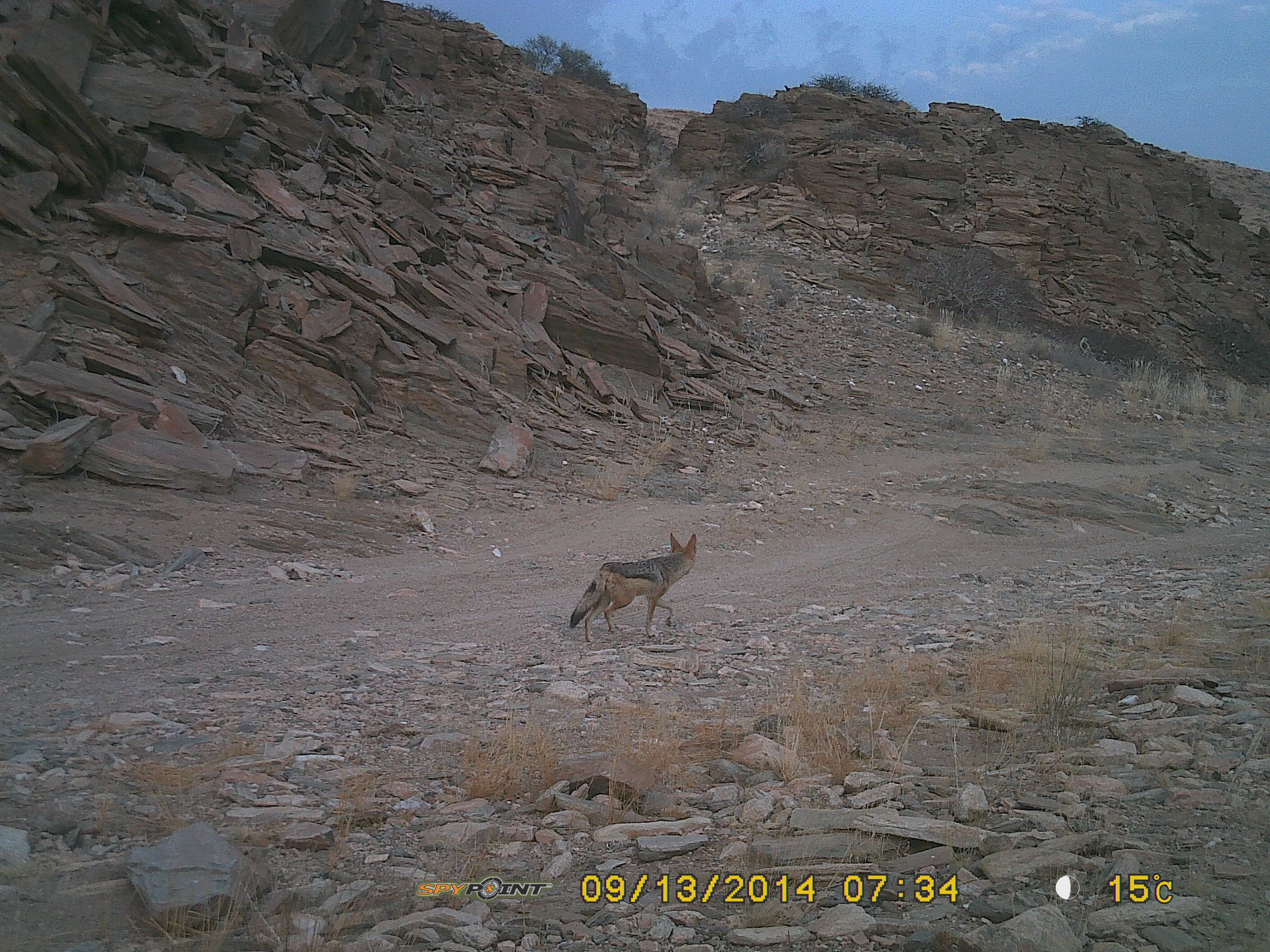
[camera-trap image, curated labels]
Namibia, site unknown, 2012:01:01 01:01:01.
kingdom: Animalia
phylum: Chordata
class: Mammalia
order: Carnivora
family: Canidae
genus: Lupulella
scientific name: Lupulella mesomelas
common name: black-backed jackal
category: canis mesomelas